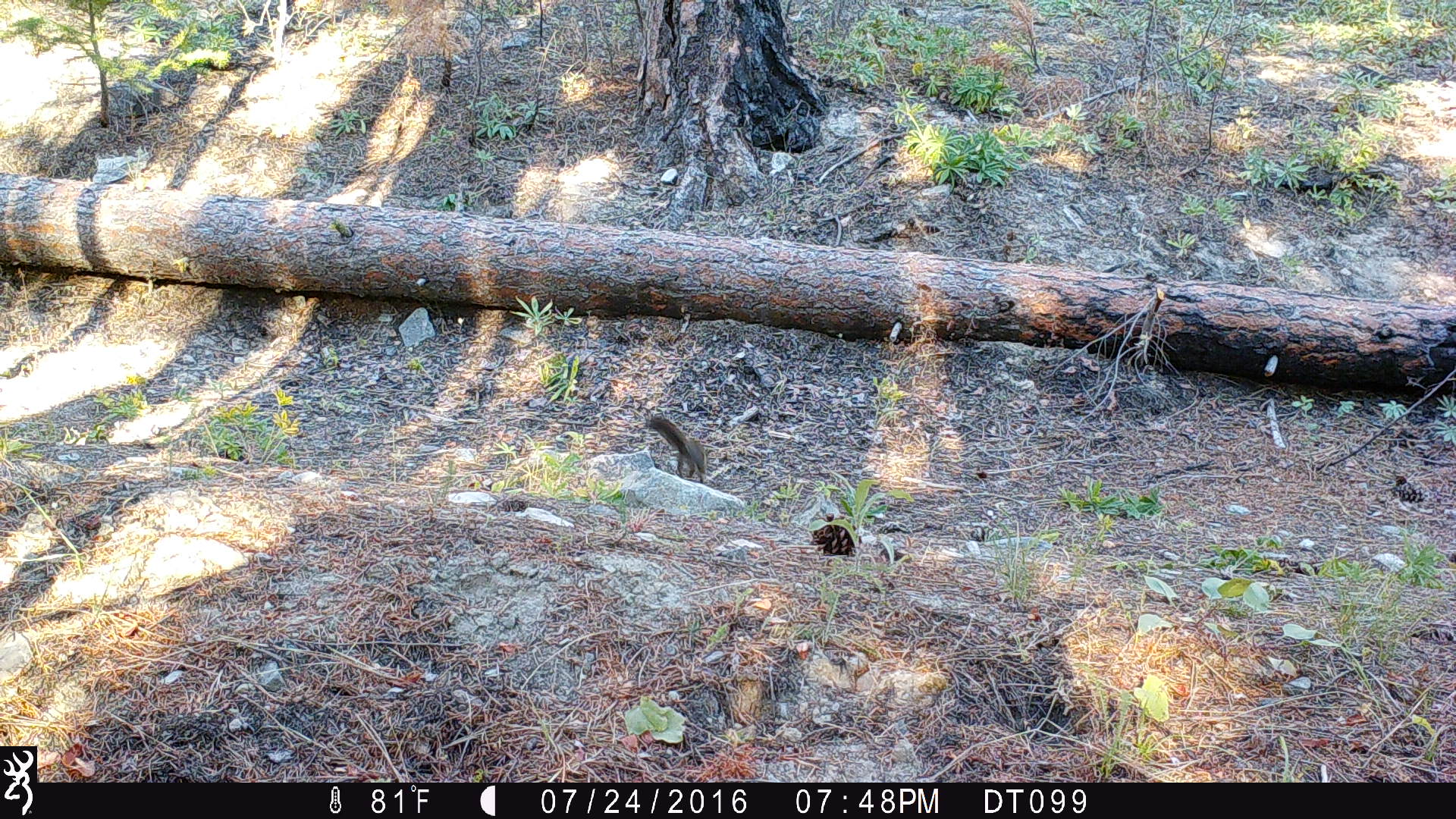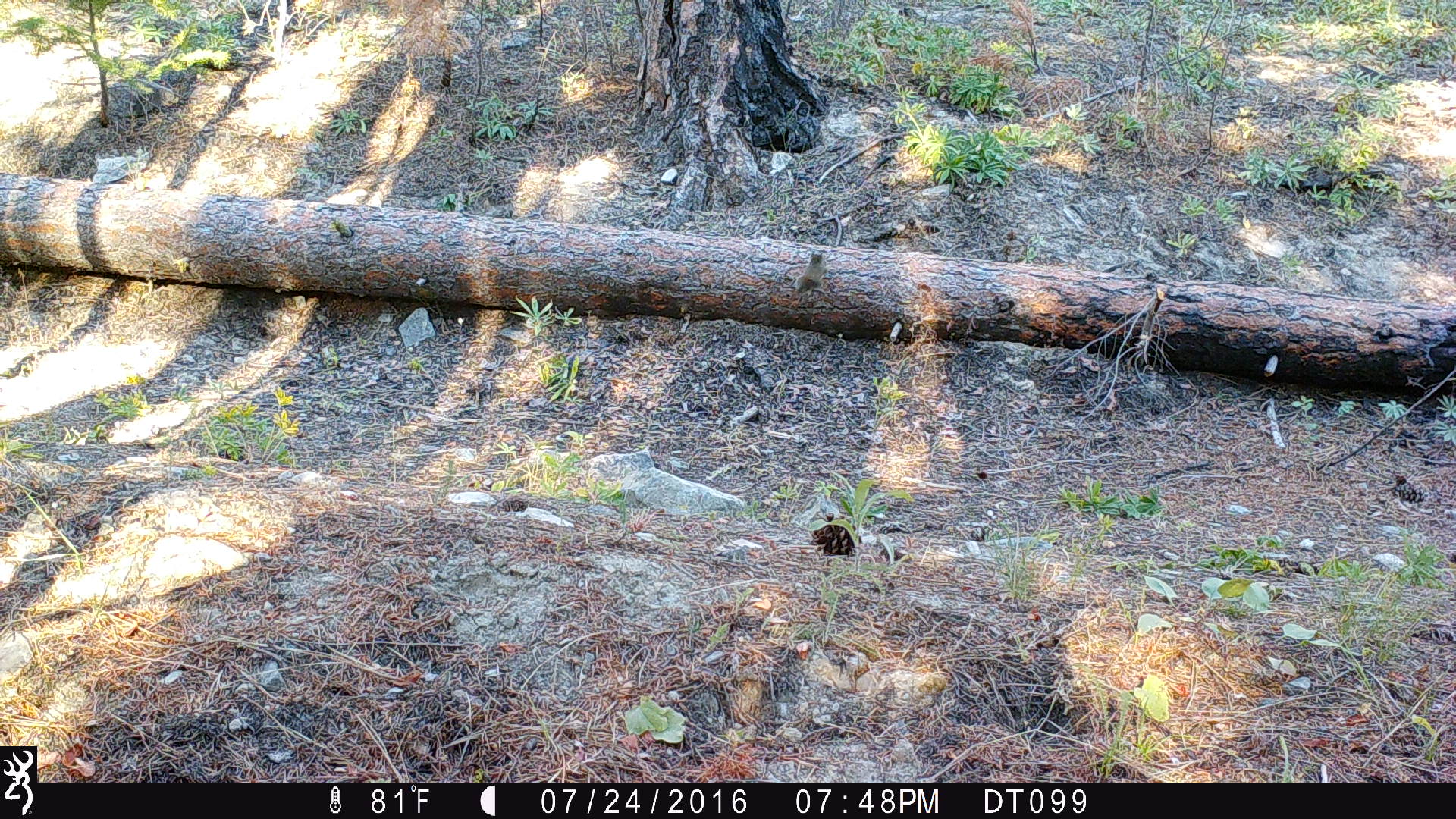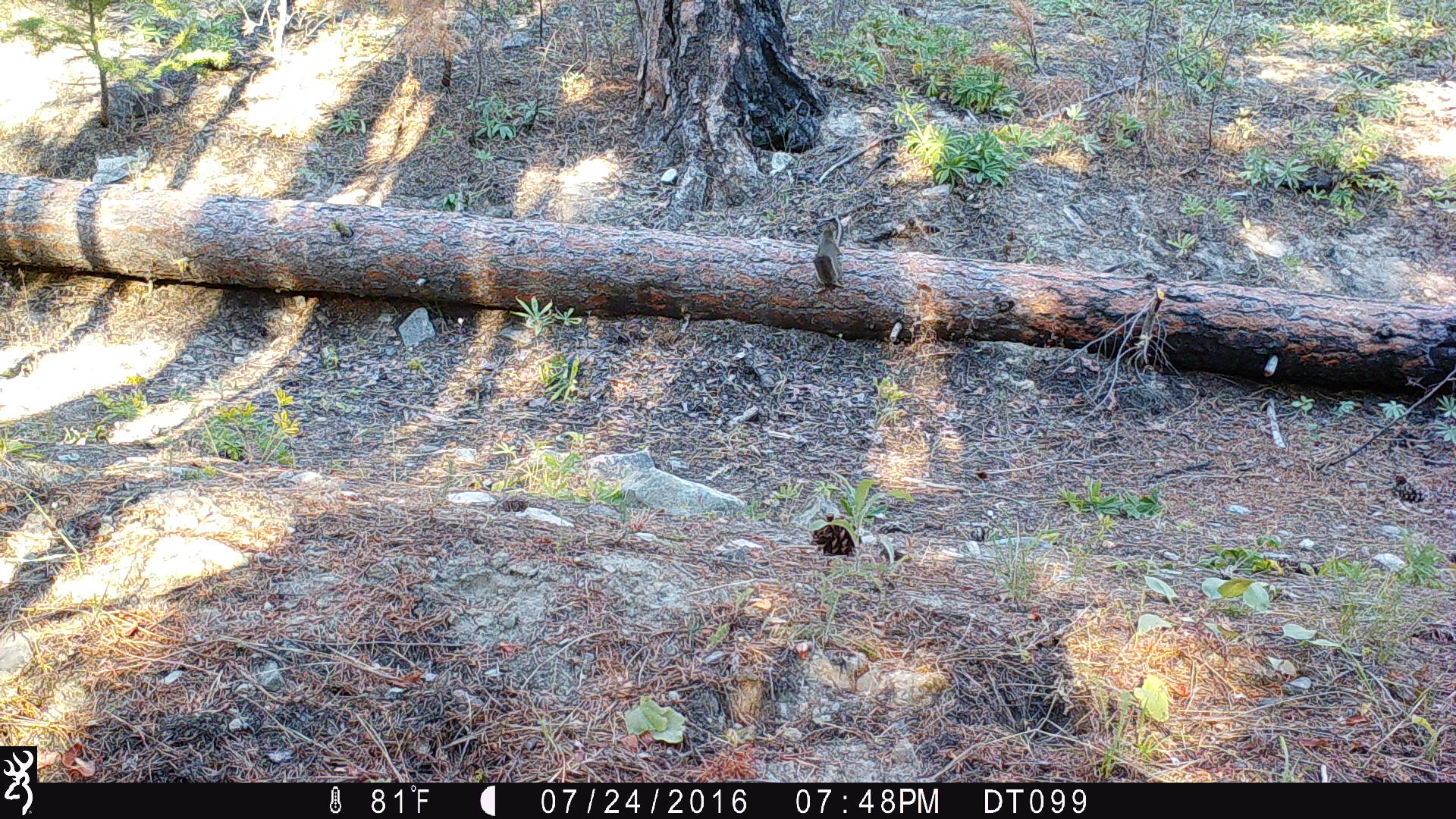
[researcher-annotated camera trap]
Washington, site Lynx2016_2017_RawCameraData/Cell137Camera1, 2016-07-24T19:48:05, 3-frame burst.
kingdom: Animalia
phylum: Chordata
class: Mammalia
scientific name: Mammalia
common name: small mammal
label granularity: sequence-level